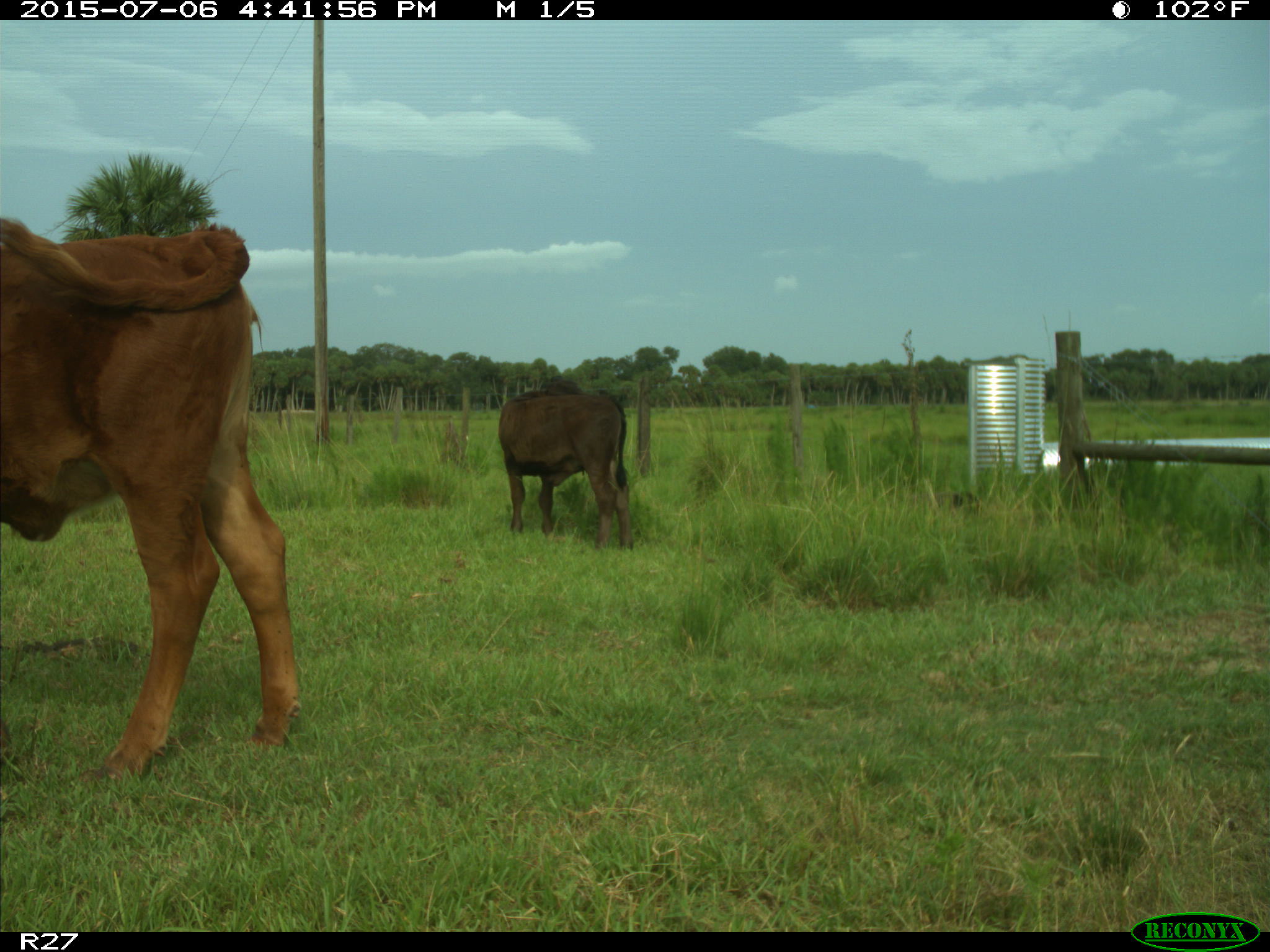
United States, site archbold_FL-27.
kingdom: Animalia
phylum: Chordata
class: Mammalia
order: Artiodactyla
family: Bovidae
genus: Bos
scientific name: Bos taurus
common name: domestic cow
Bos taurus (domestic cow).